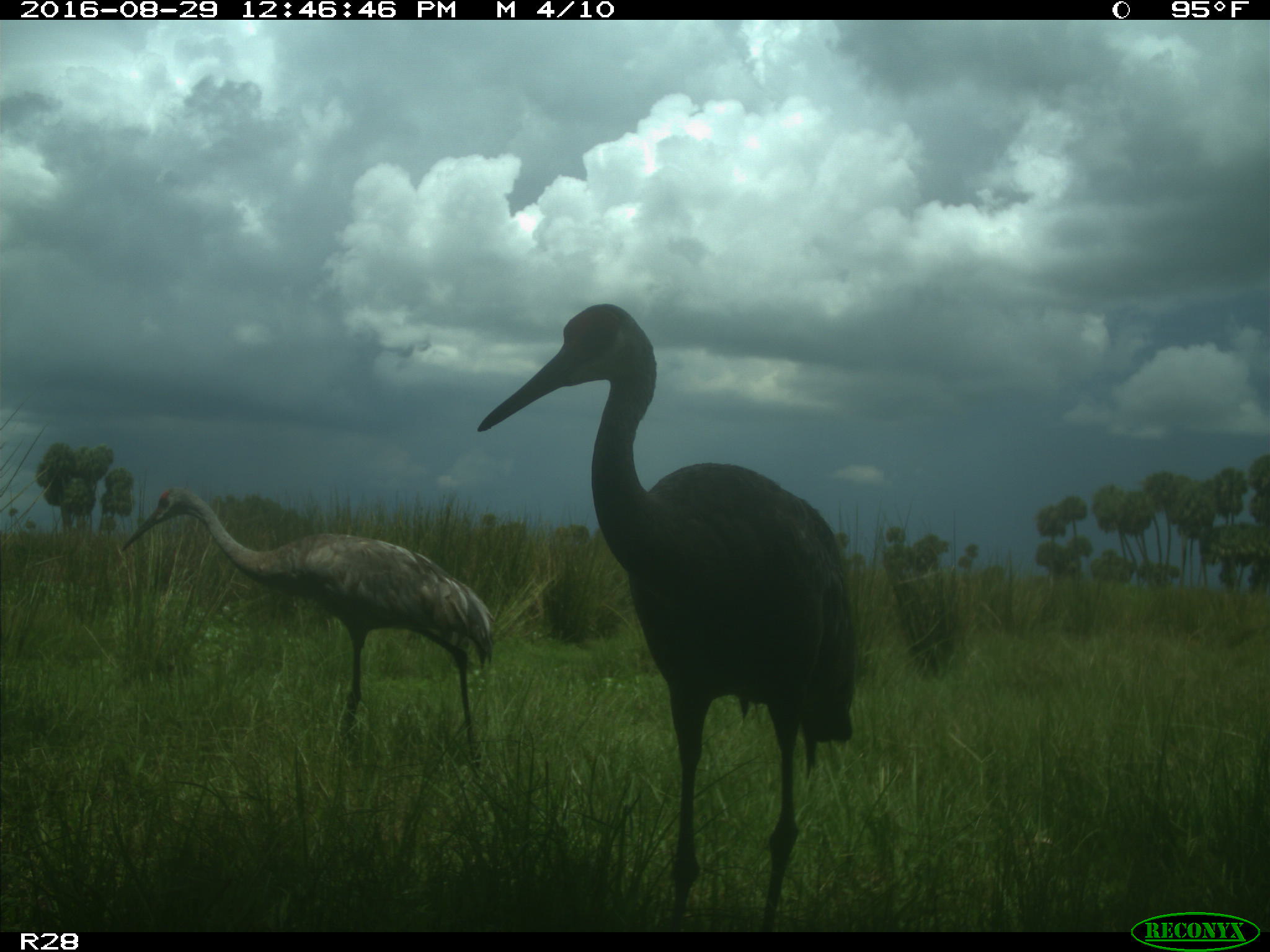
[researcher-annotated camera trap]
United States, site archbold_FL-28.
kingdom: Animalia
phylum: Chordata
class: Aves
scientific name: Aves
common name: birds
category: unidentified bird